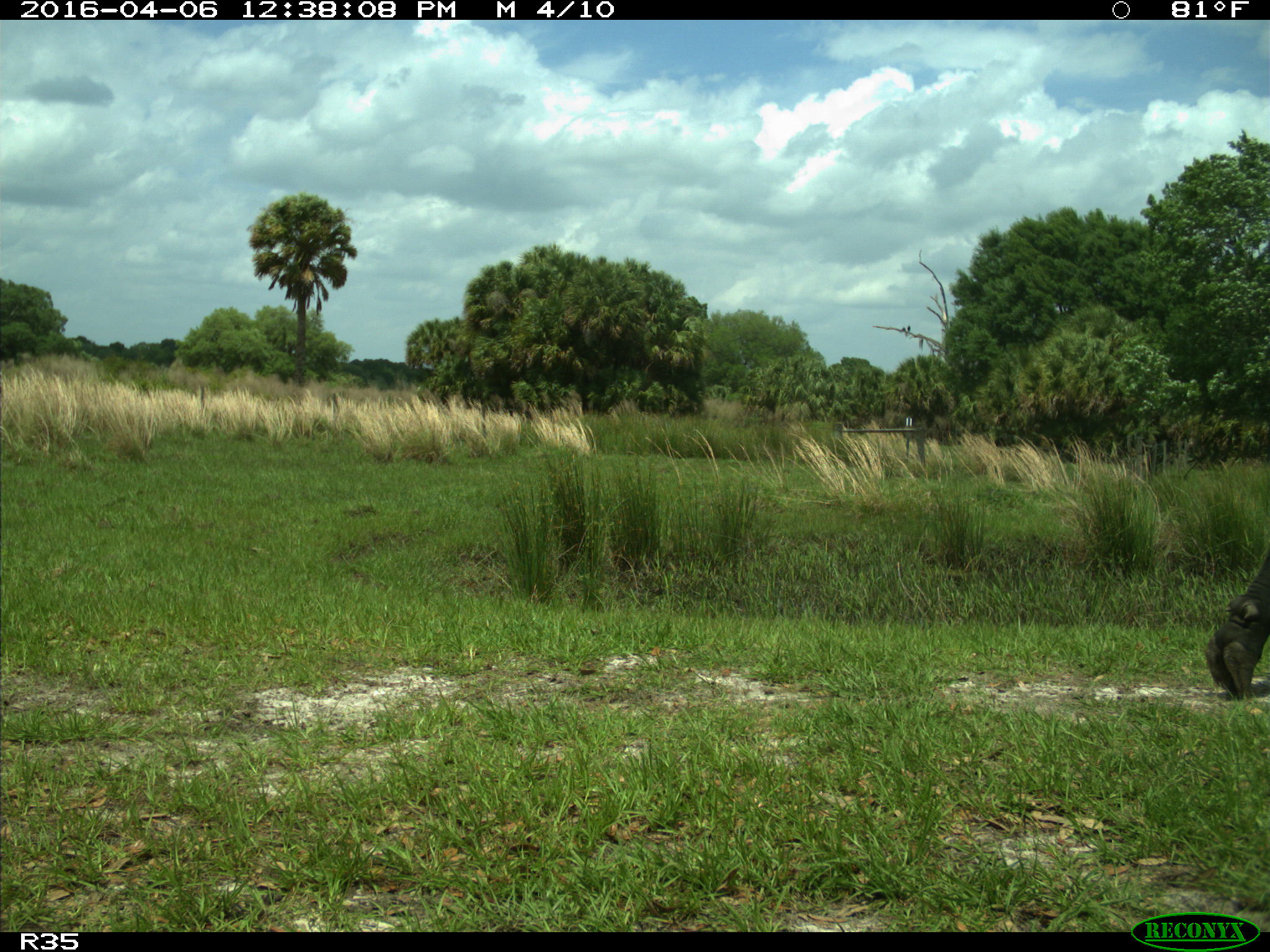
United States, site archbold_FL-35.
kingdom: Animalia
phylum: Chordata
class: Mammalia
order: Artiodactyla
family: Bovidae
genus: Bos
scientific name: Bos taurus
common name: domestic cow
Bos taurus (domestic cow).